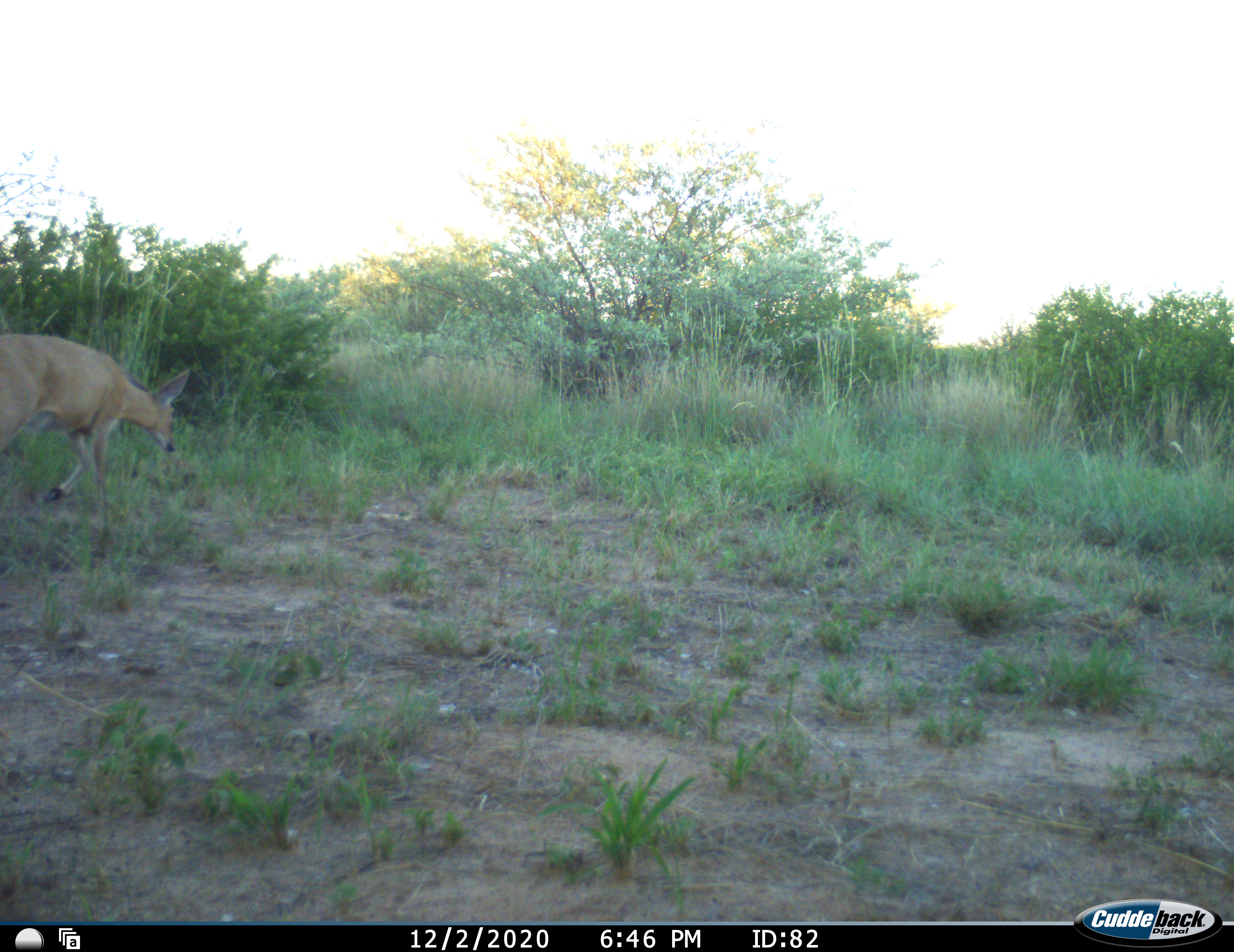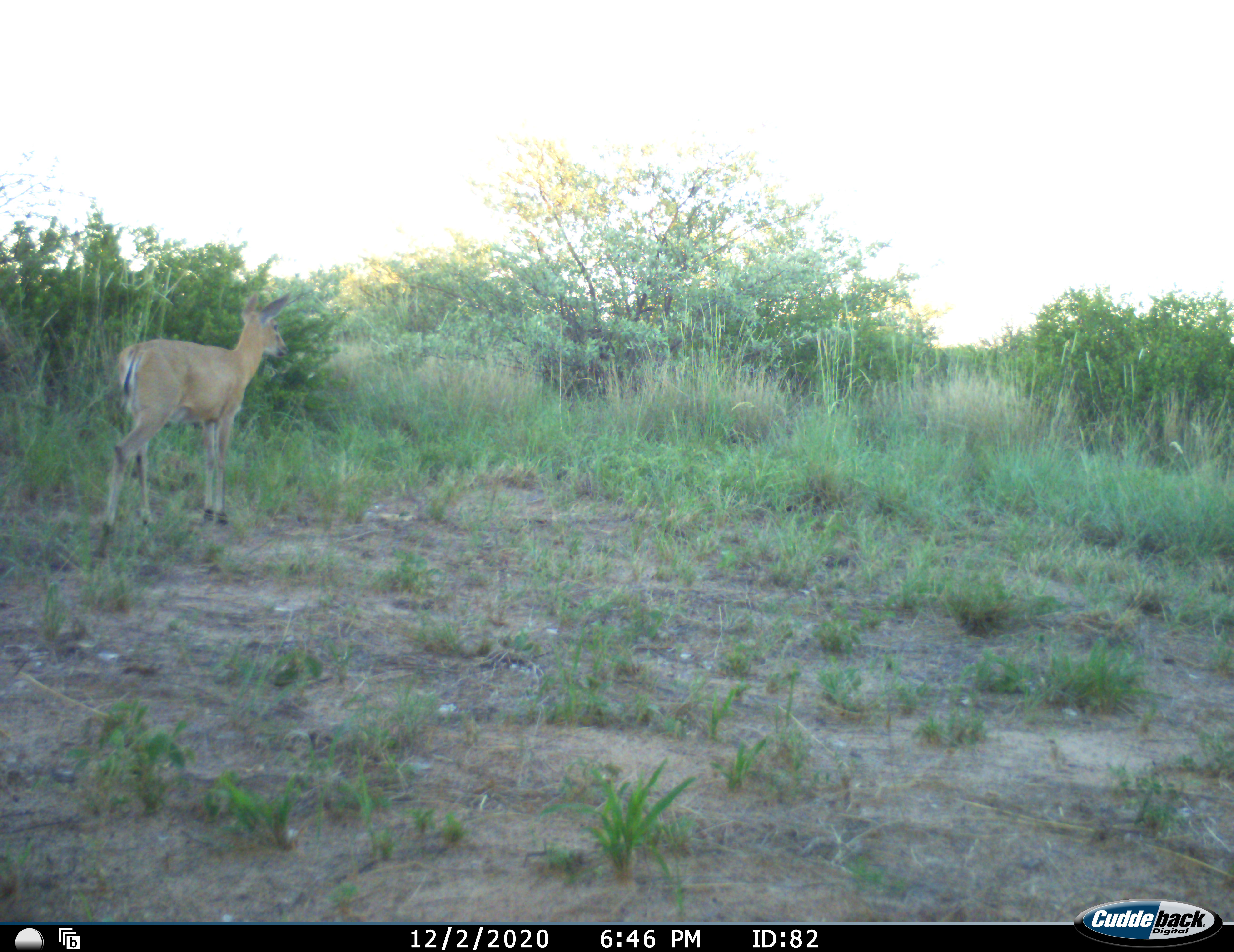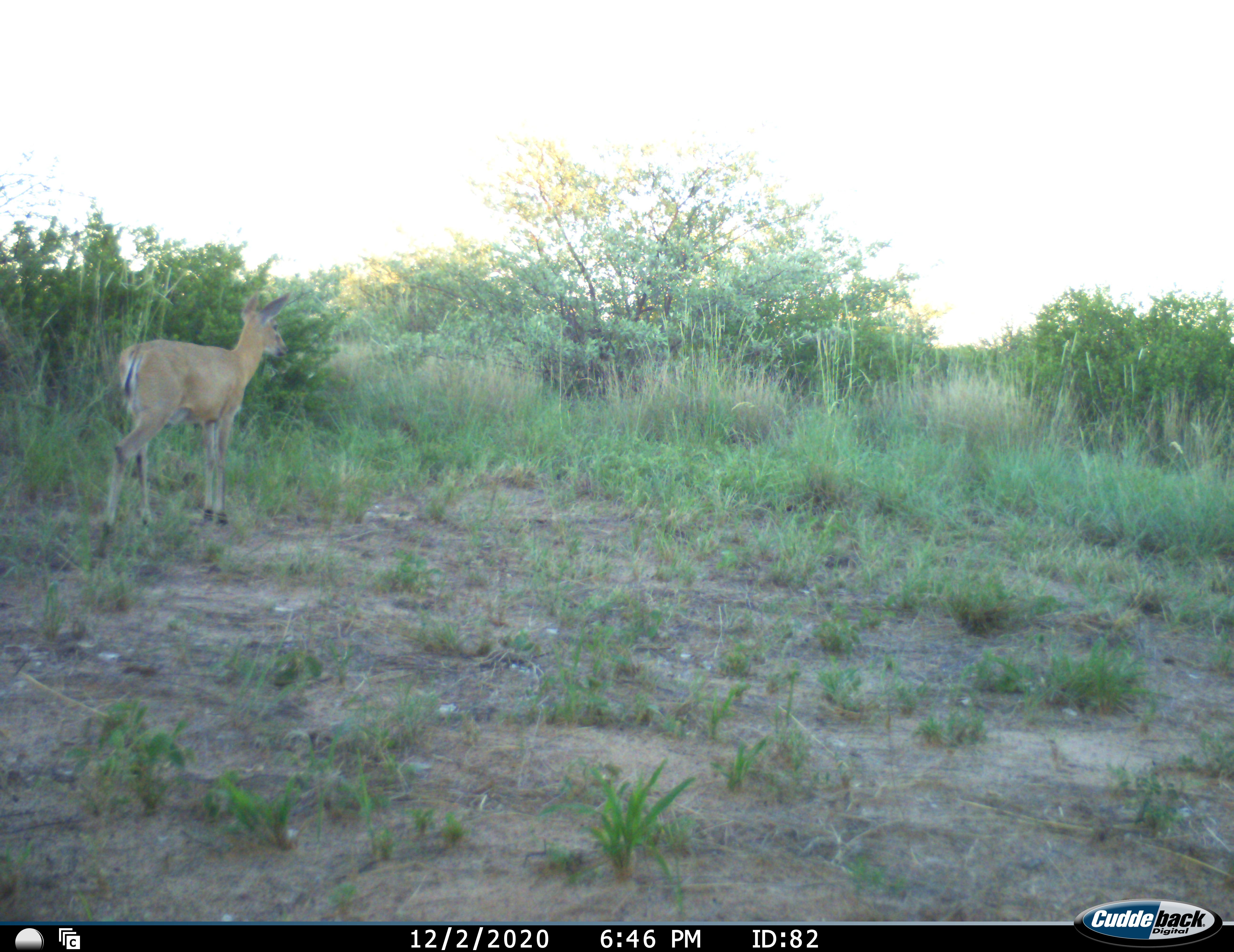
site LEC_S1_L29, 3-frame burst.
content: unidentified animal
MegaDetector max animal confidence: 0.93